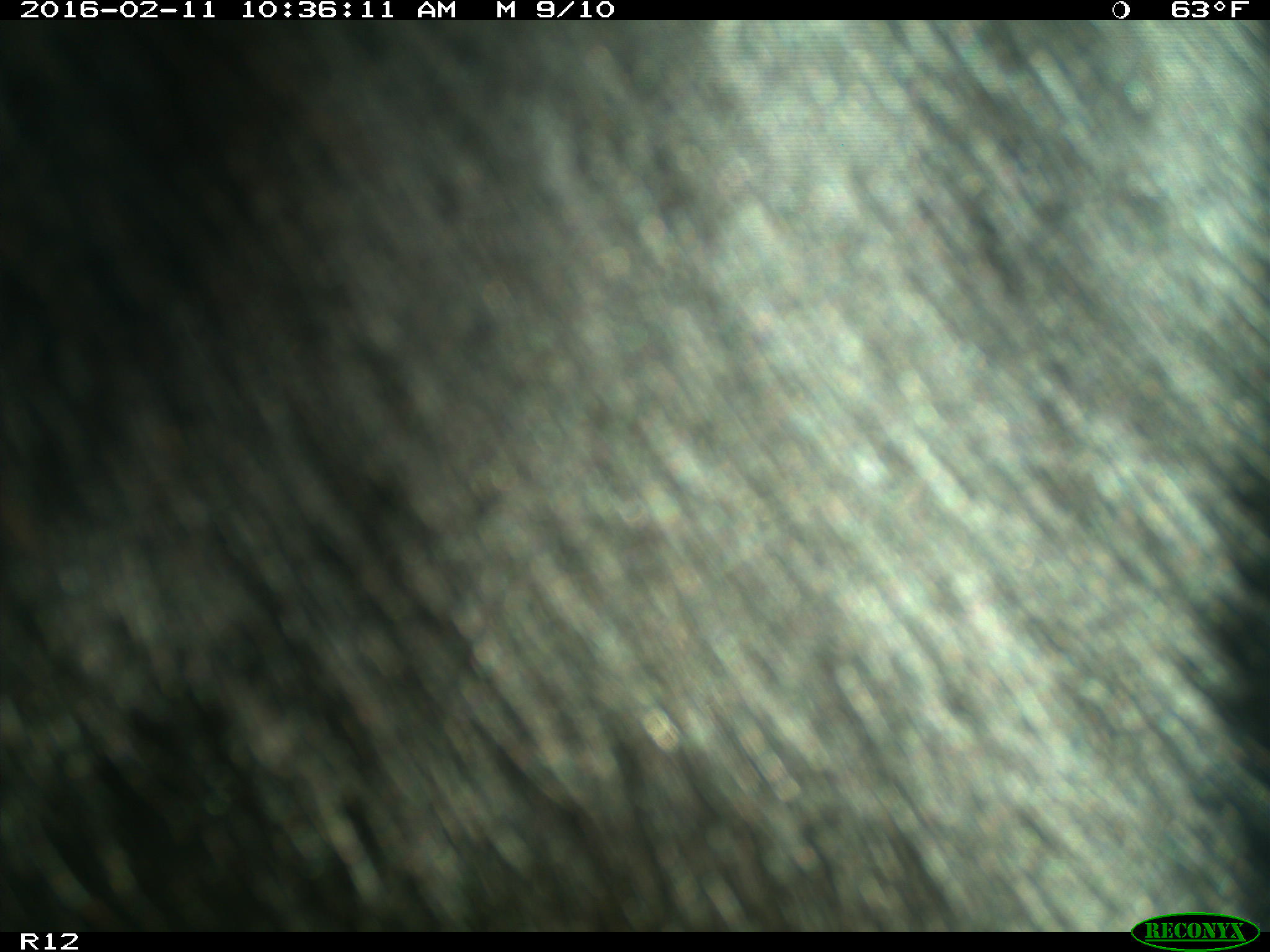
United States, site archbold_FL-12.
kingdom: Animalia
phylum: Chordata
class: Mammalia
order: Artiodactyla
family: Bovidae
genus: Bos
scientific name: Bos taurus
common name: domestic cow